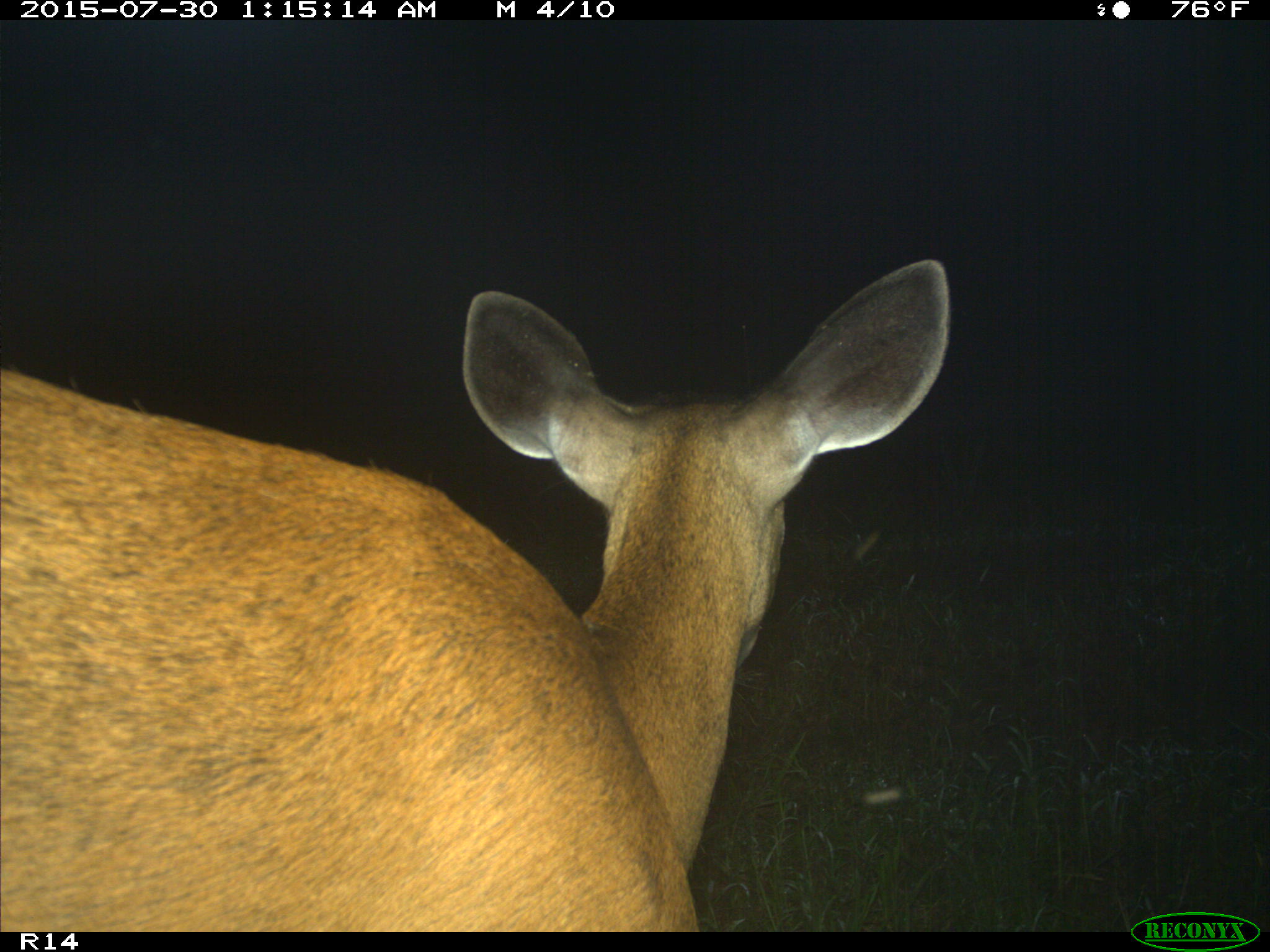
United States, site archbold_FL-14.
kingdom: Animalia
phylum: Chordata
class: Mammalia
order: Artiodactyla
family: Cervidae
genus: Odocoileus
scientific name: Odocoileus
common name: deer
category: unidentified deer